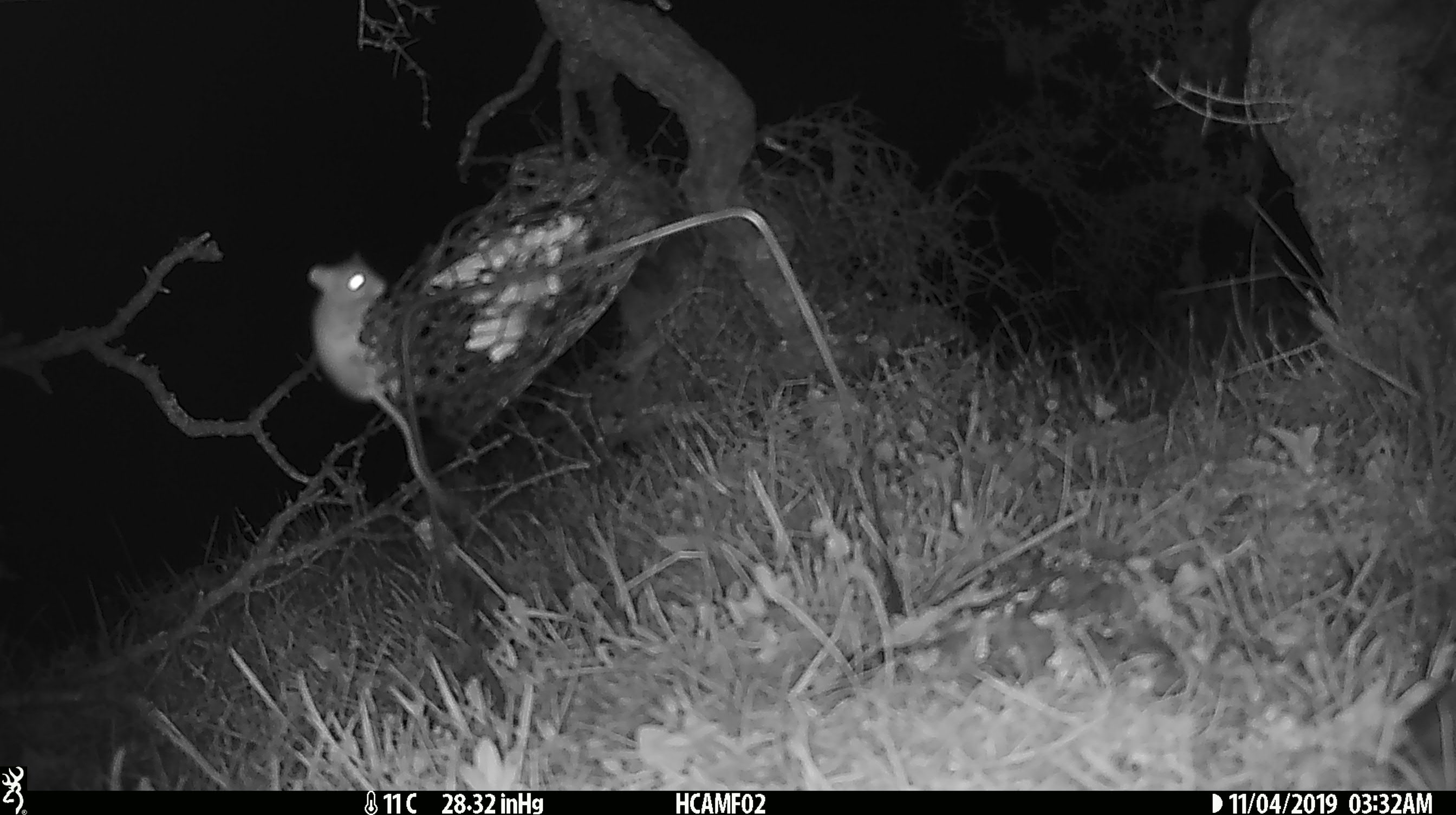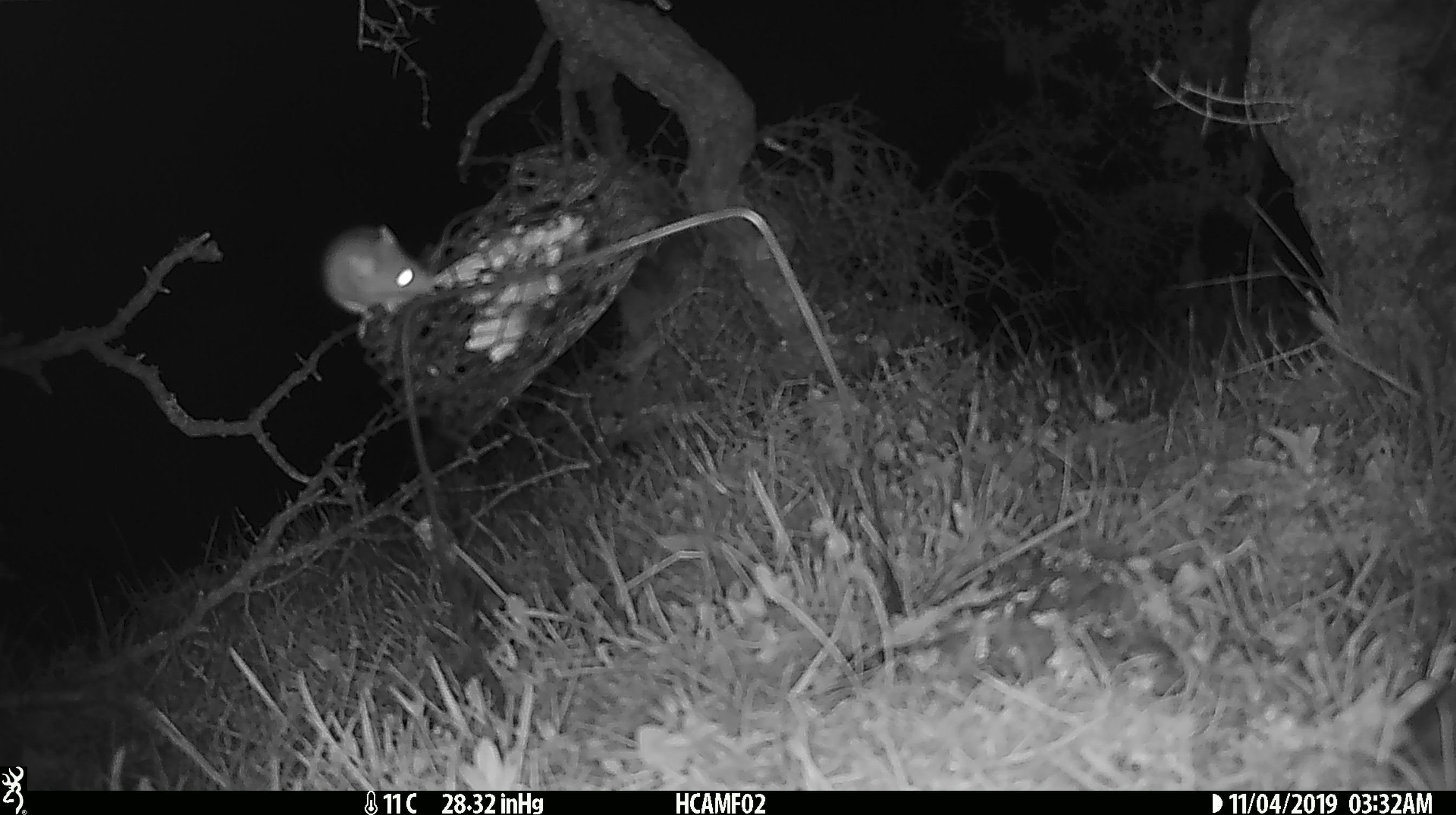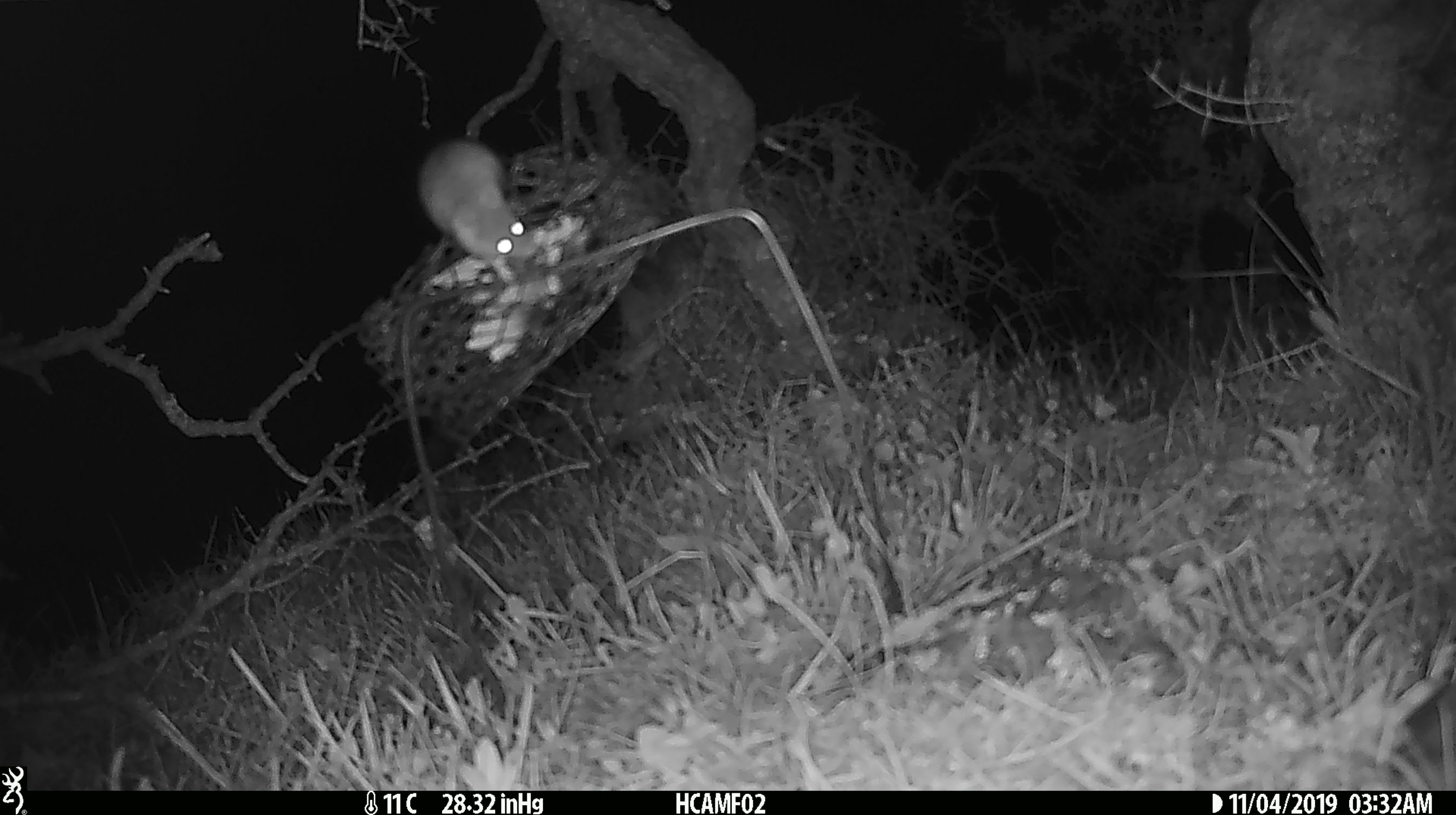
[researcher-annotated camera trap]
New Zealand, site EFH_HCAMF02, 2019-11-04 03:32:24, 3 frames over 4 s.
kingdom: Animalia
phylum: Chordata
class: Mammalia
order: Rodentia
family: Muridae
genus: Mus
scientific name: Mus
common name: mouse